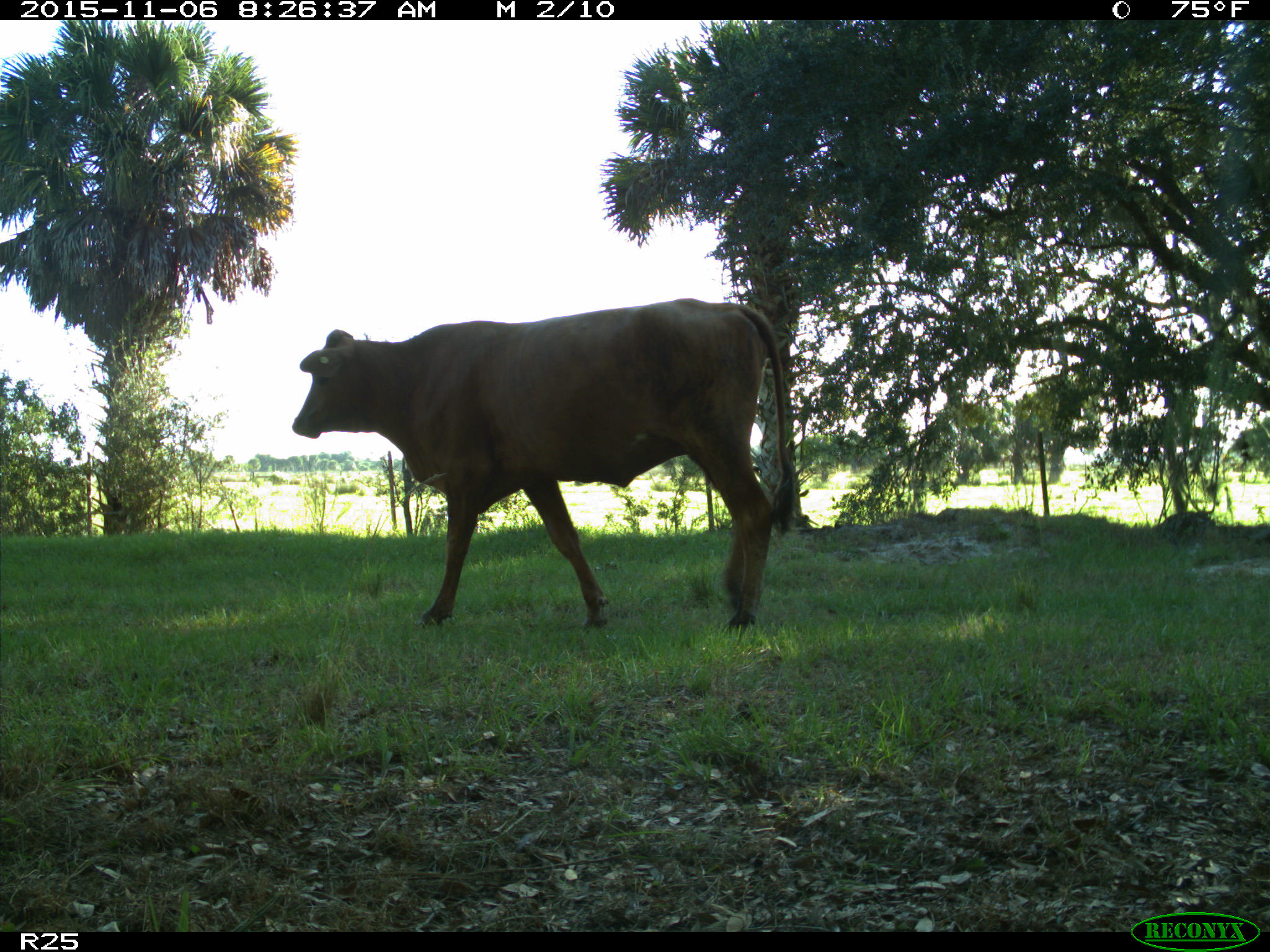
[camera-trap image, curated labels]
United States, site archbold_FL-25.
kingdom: Animalia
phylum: Chordata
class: Mammalia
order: Artiodactyla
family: Bovidae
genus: Bos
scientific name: Bos taurus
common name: domestic cow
Bos taurus (domestic cow).